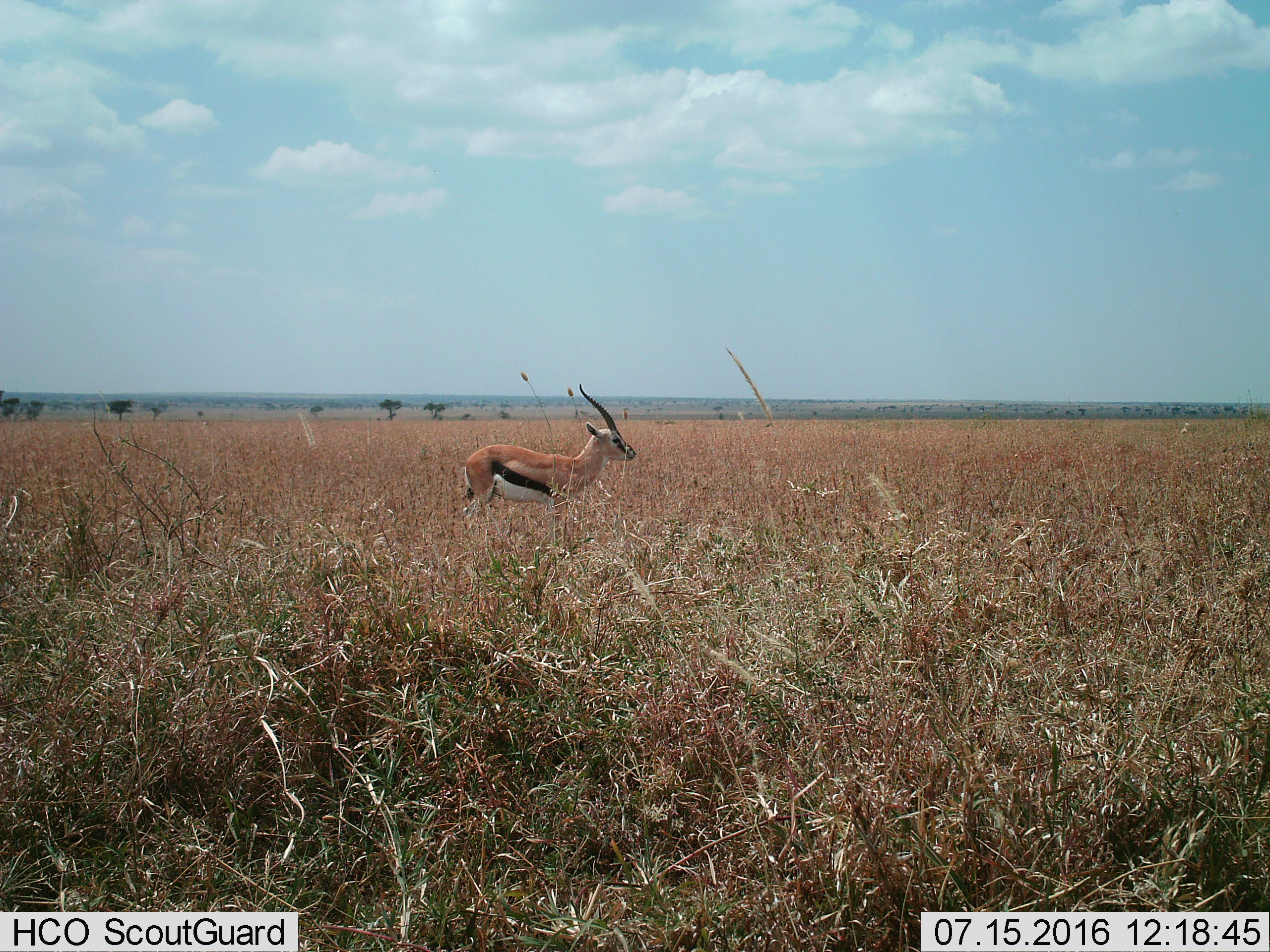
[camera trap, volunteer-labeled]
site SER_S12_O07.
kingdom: Animalia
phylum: Chordata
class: Mammalia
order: Artiodactyla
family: Bovidae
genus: Eudorcas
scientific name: Eudorcas thomsonii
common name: thomson's gazelle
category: gazellethomsons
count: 1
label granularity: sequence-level